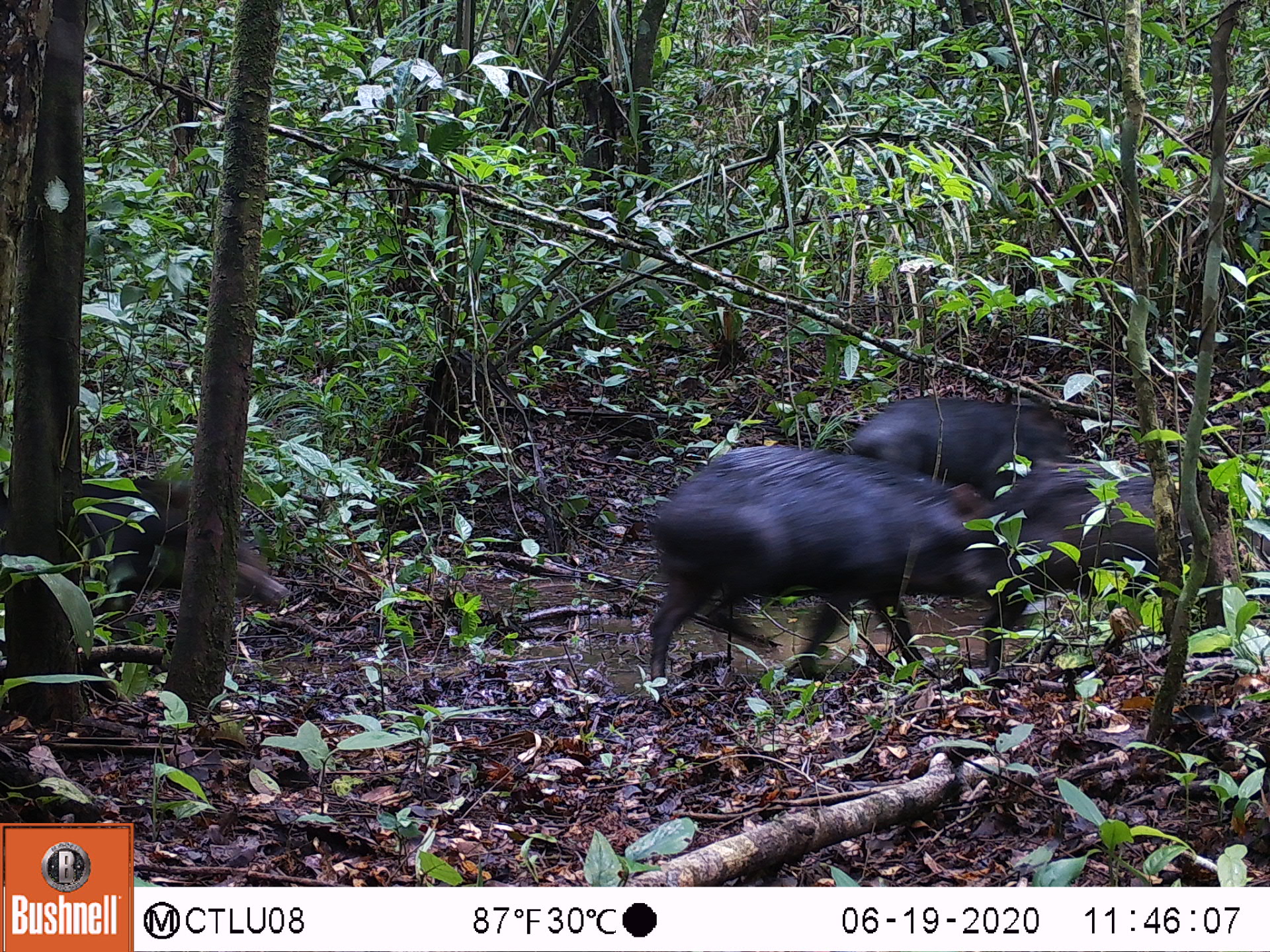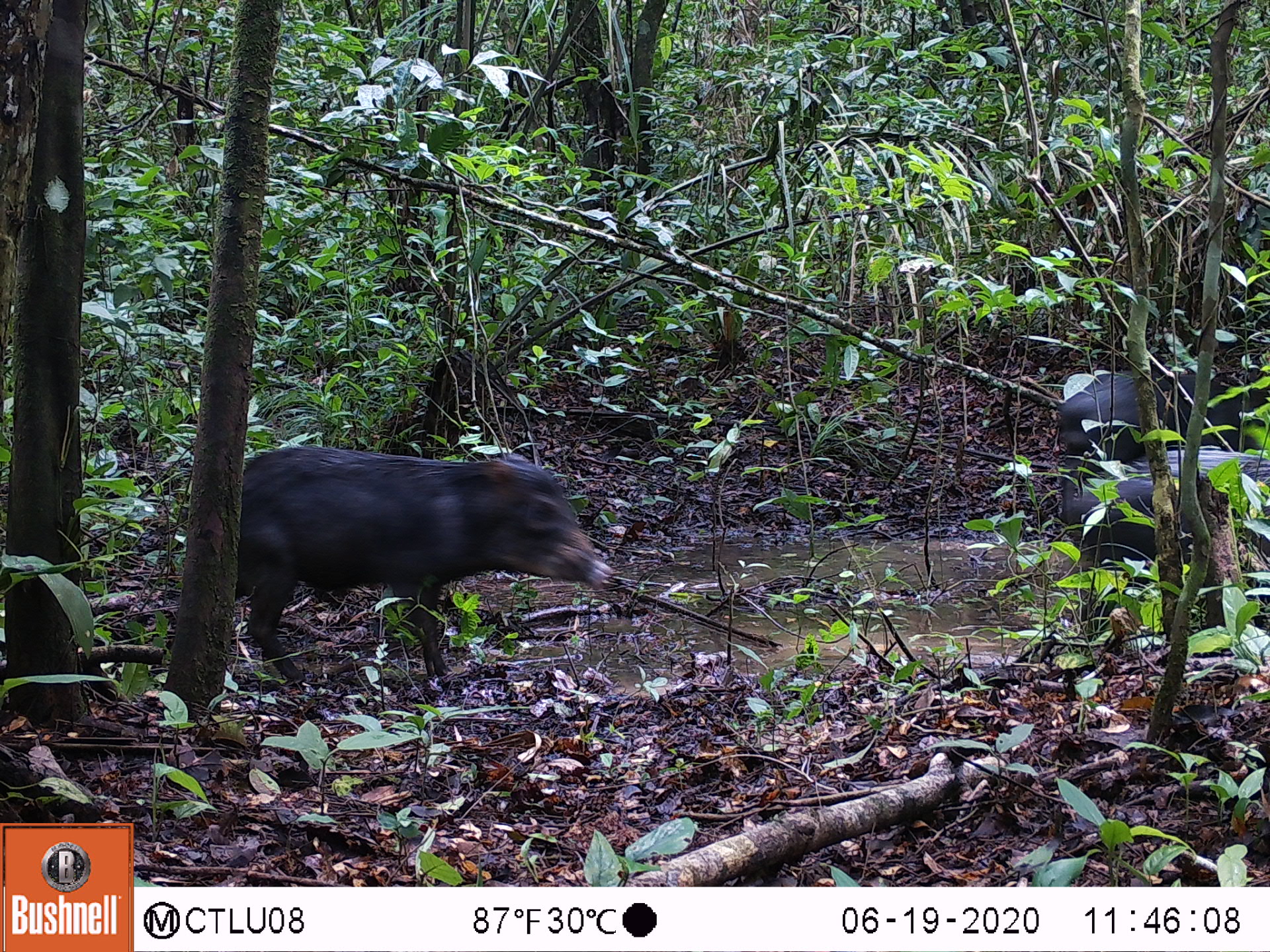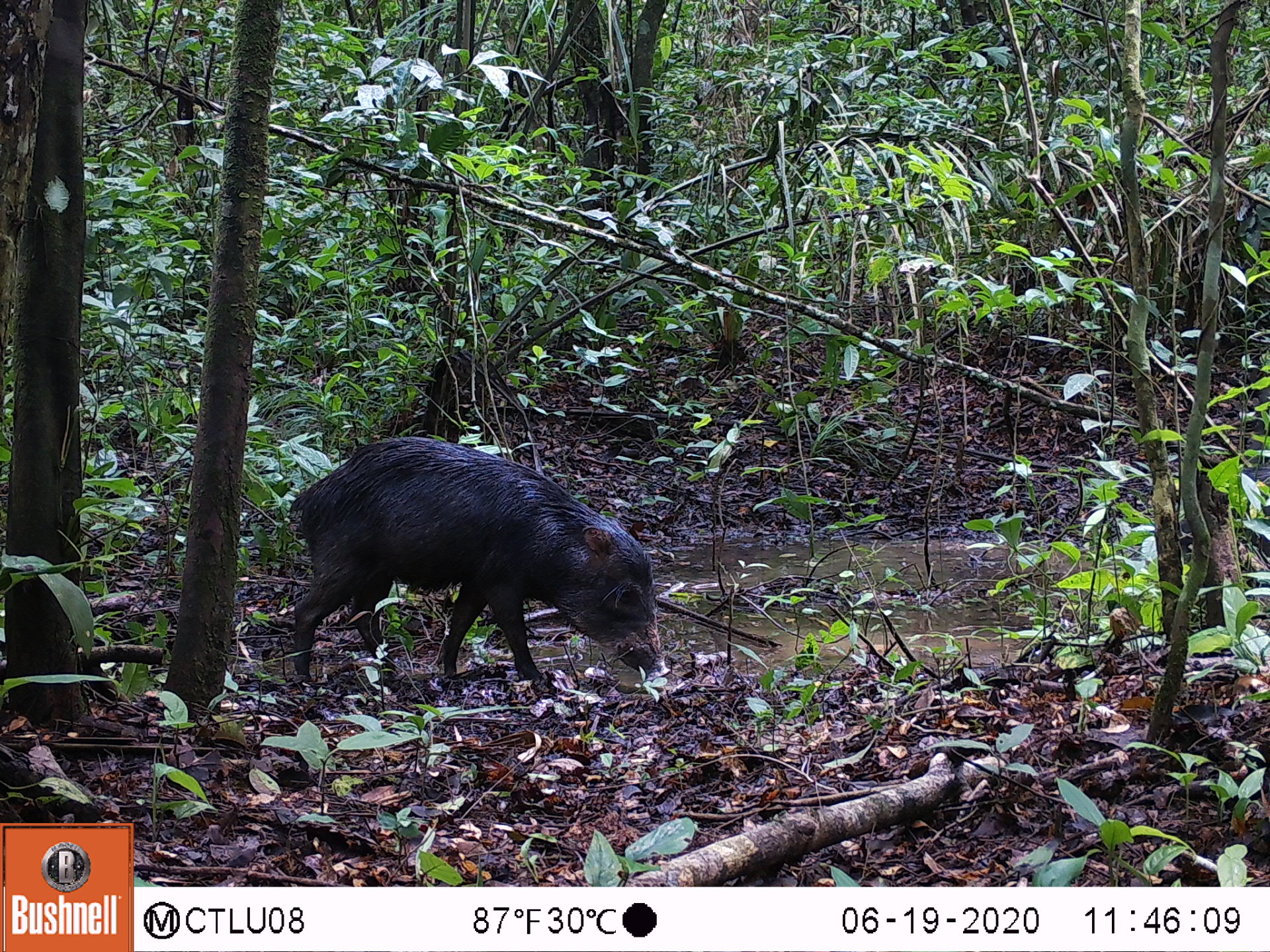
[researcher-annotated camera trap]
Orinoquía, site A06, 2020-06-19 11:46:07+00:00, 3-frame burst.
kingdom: Animalia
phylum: Chordata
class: Mammalia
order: Artiodactyla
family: Tayassuidae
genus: Tayassu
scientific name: Tayassu pecari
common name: white-lipped peccary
White-lipped peccary (Tayassu pecari).